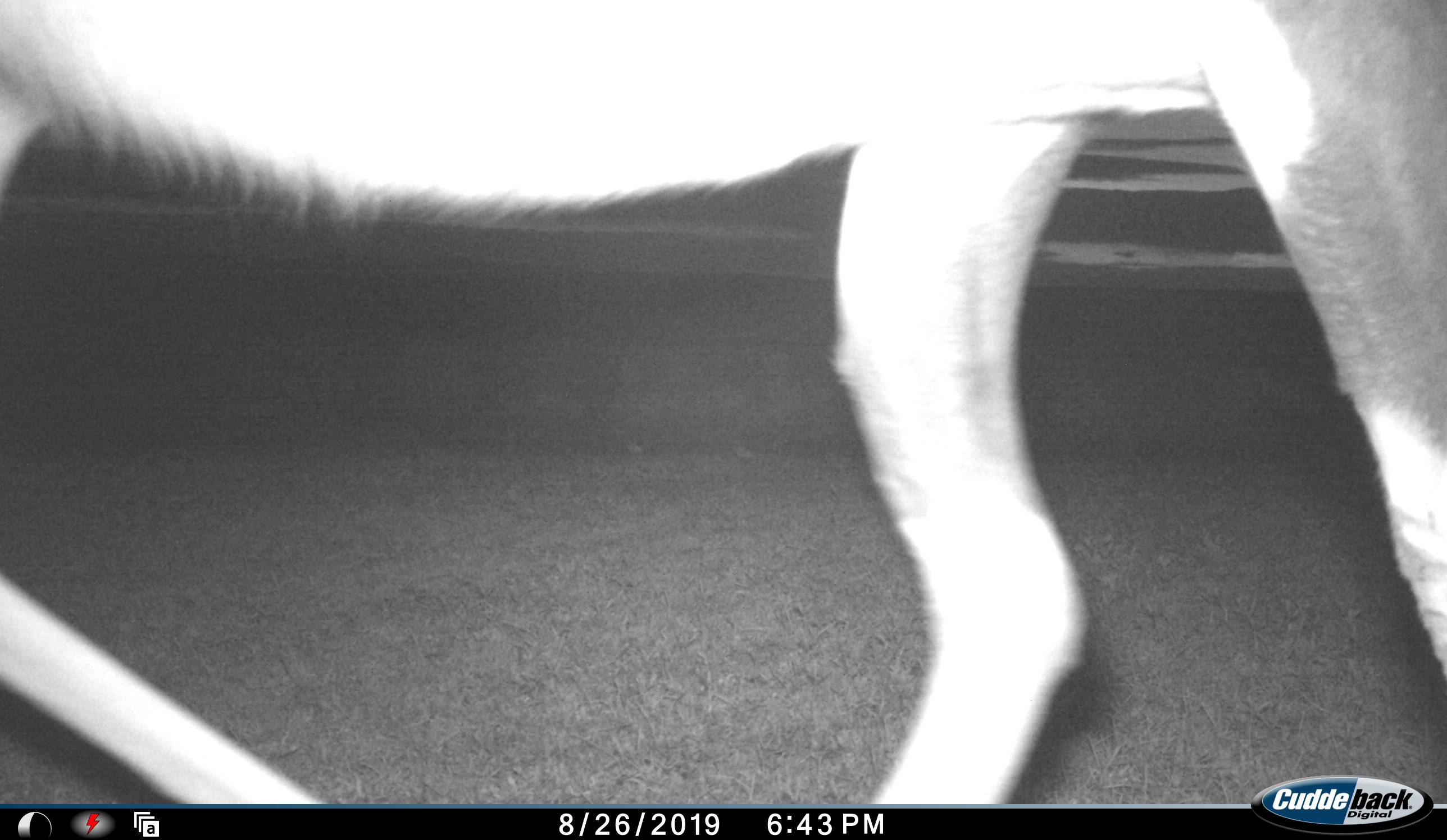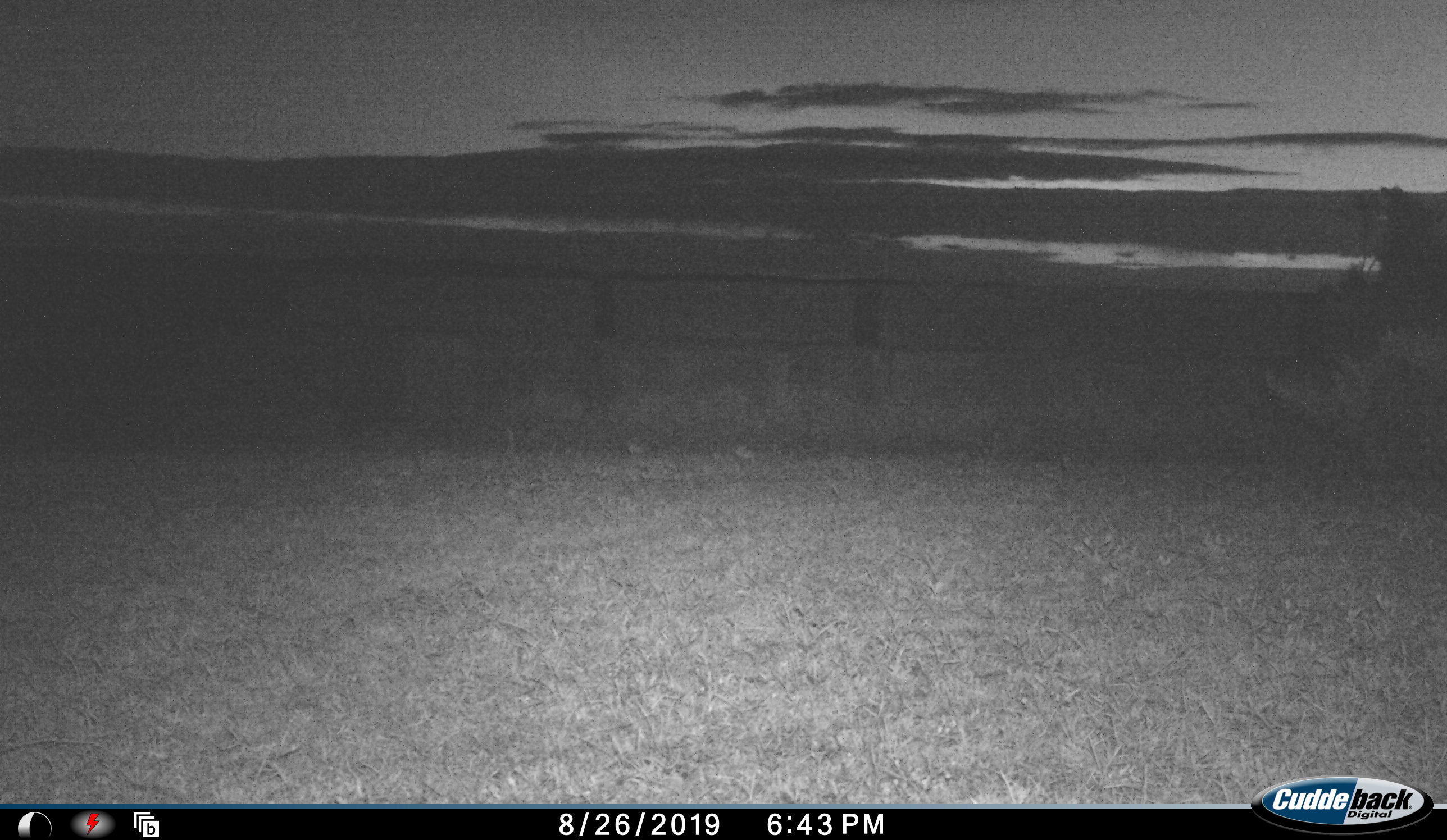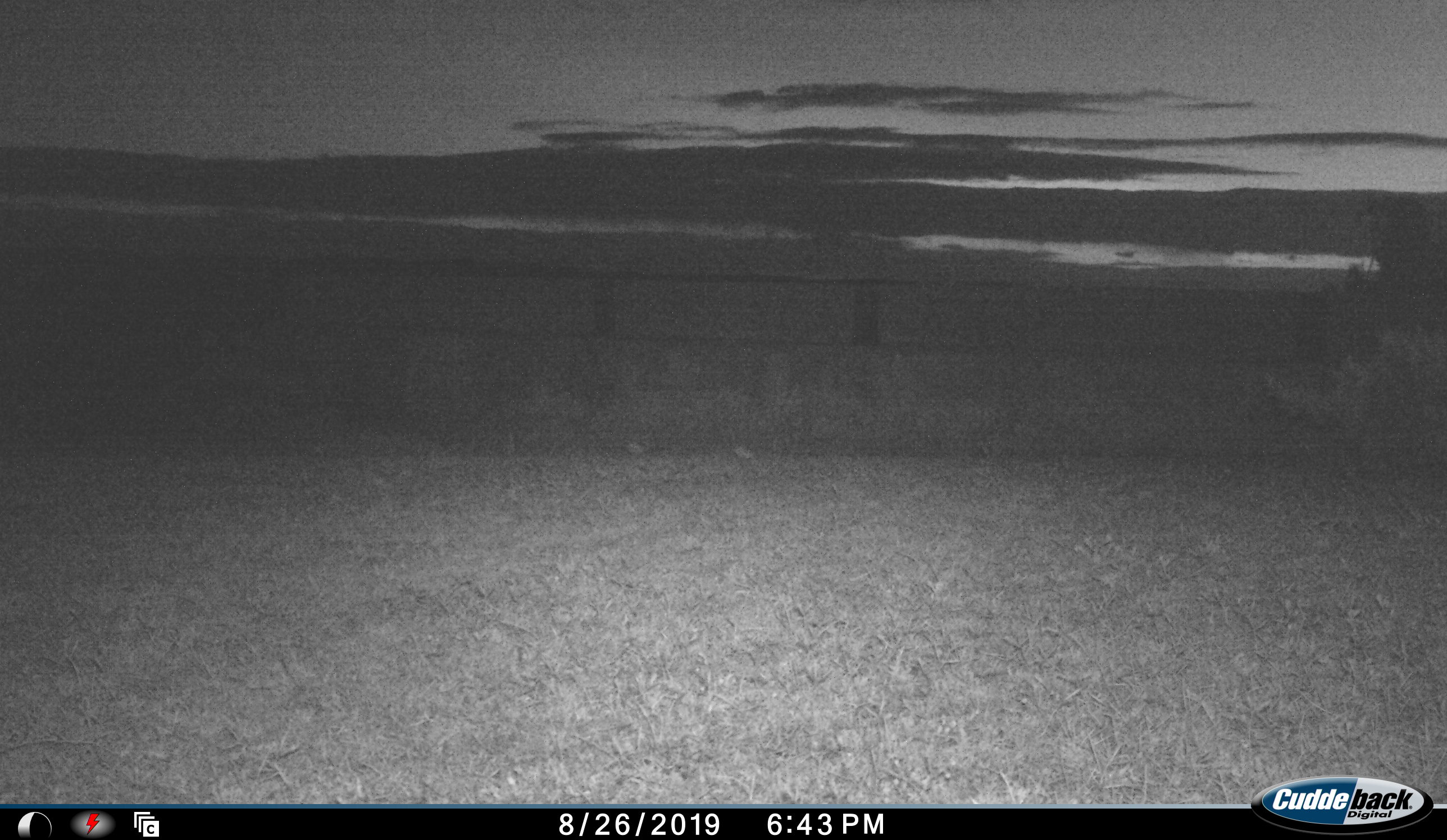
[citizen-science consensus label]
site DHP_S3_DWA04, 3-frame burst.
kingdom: Animalia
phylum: Chordata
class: Mammalia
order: Artiodactyla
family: Bovidae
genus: Damaliscus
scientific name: Damaliscus pygargus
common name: bontebok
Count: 1.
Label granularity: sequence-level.